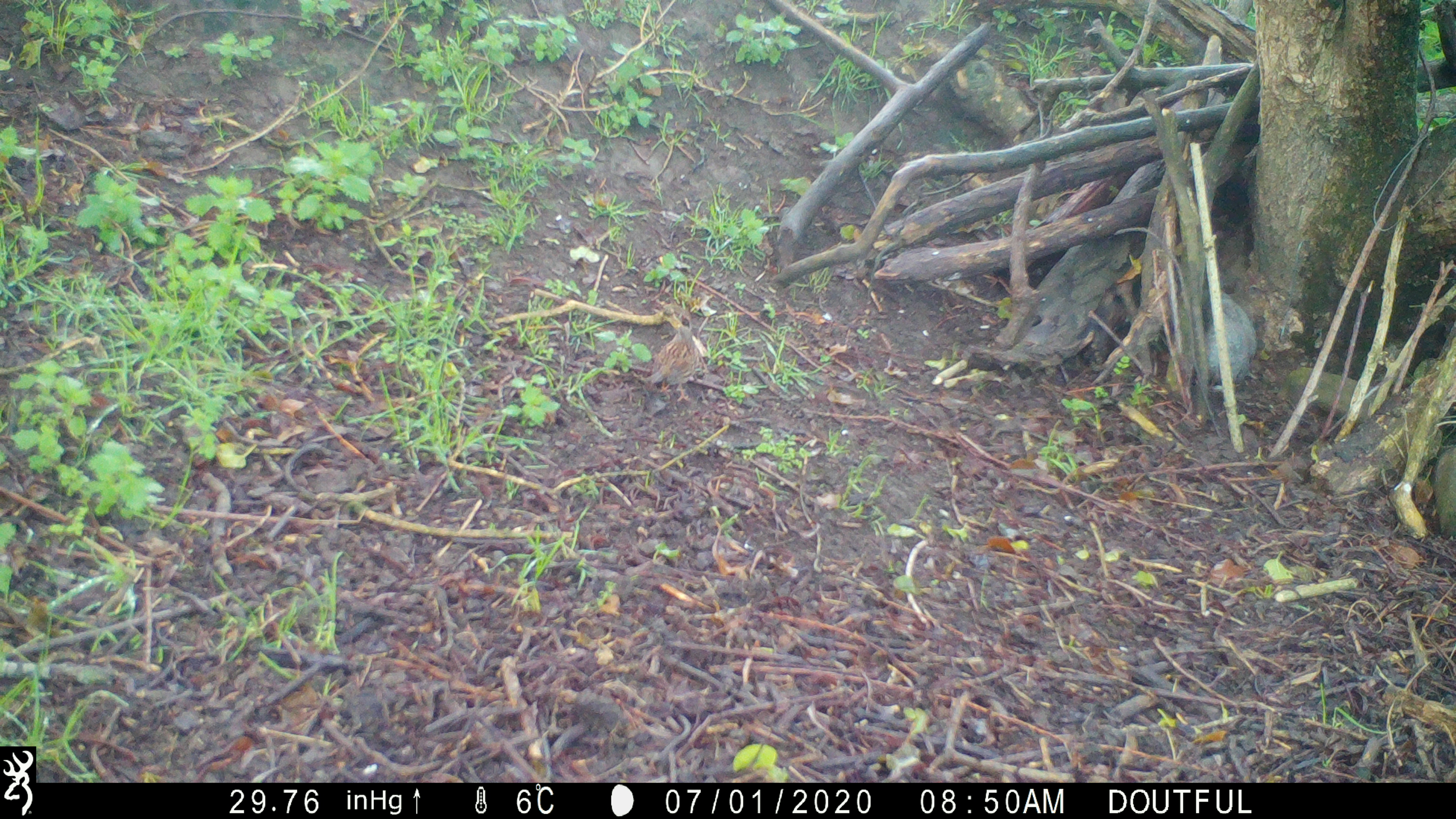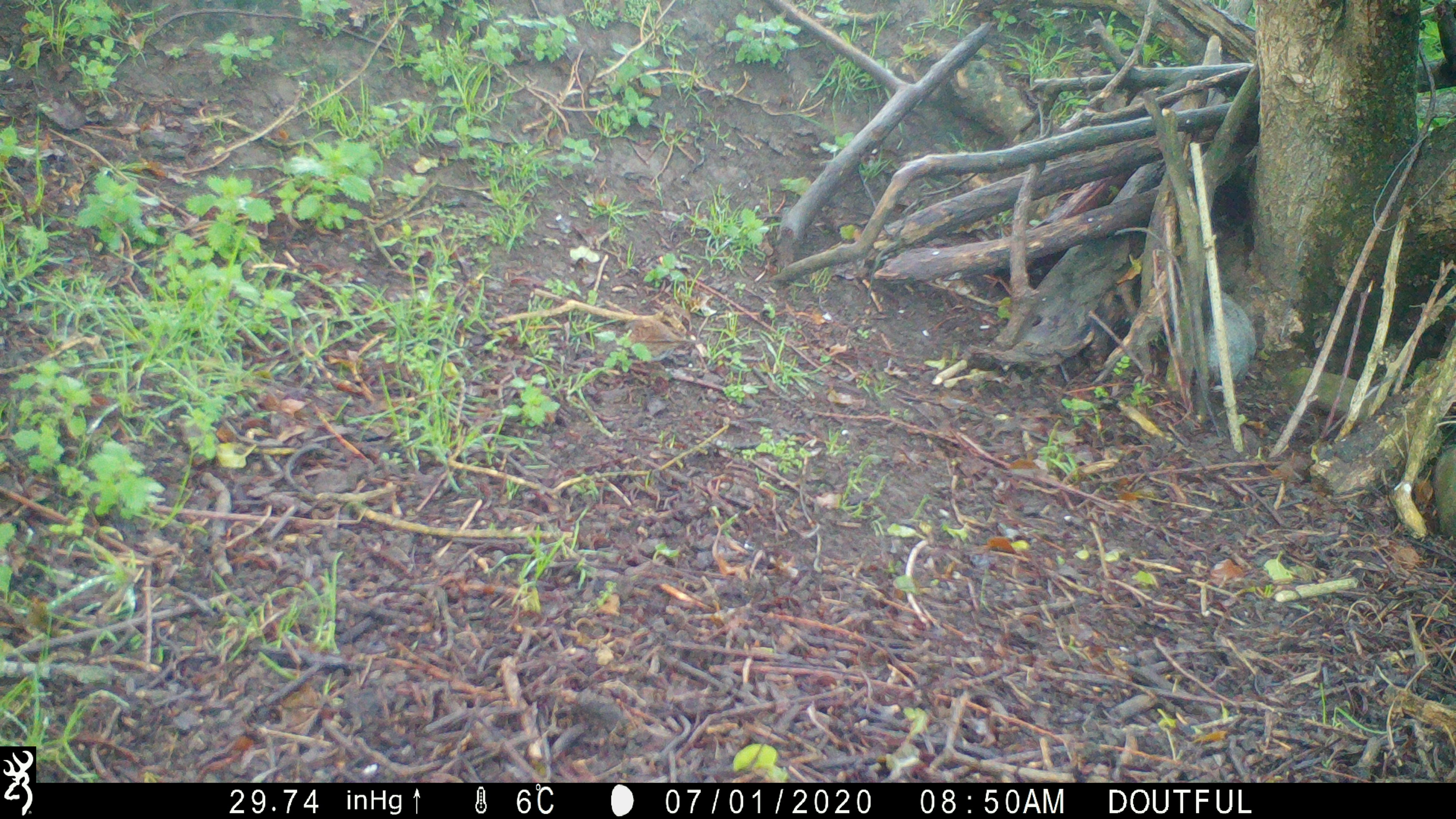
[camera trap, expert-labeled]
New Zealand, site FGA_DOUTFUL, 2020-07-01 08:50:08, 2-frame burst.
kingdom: Animalia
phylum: Chordata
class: Aves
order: Passeriformes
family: Prunellidae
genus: Prunella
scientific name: Prunella modularis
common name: dunnock